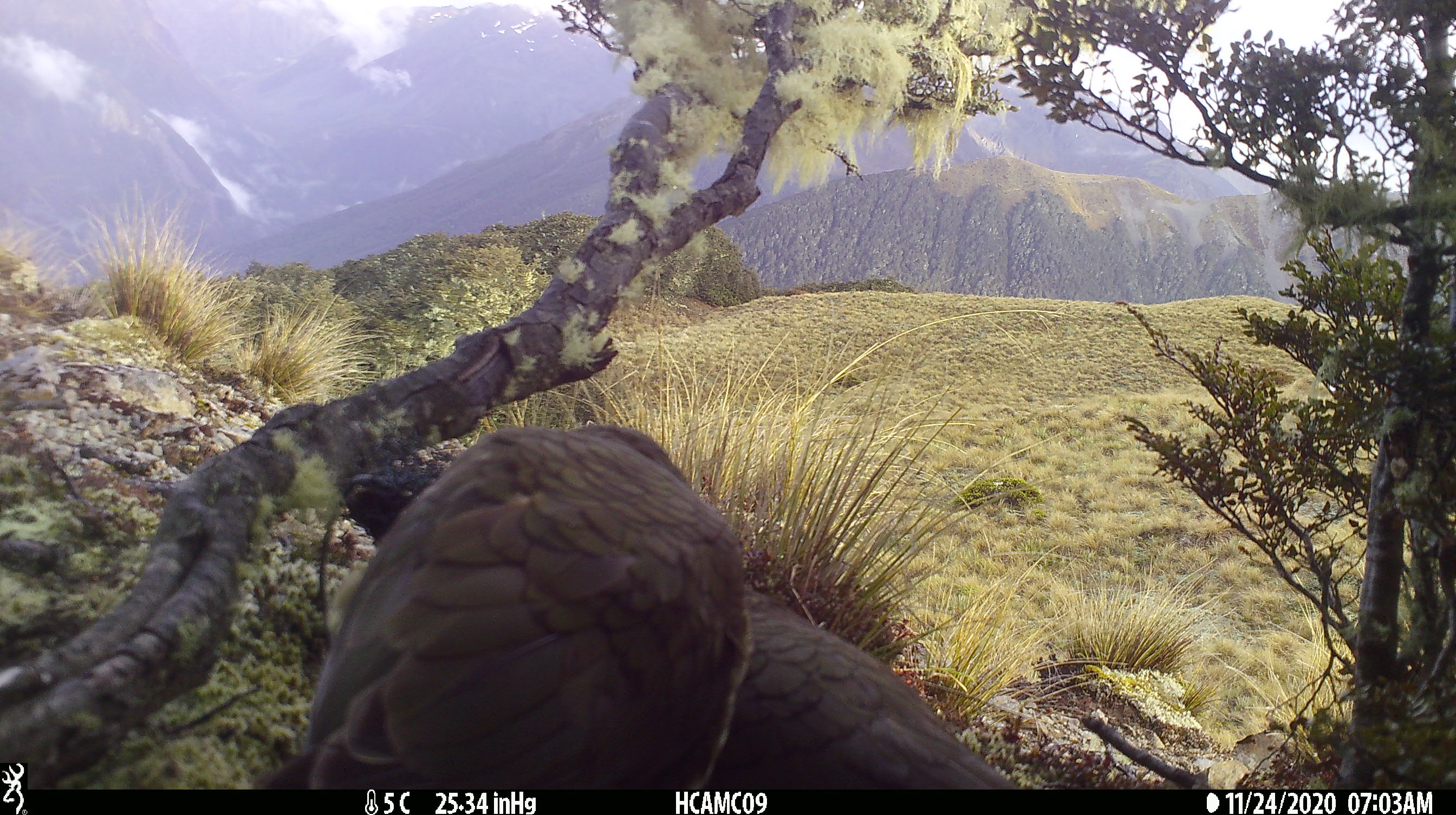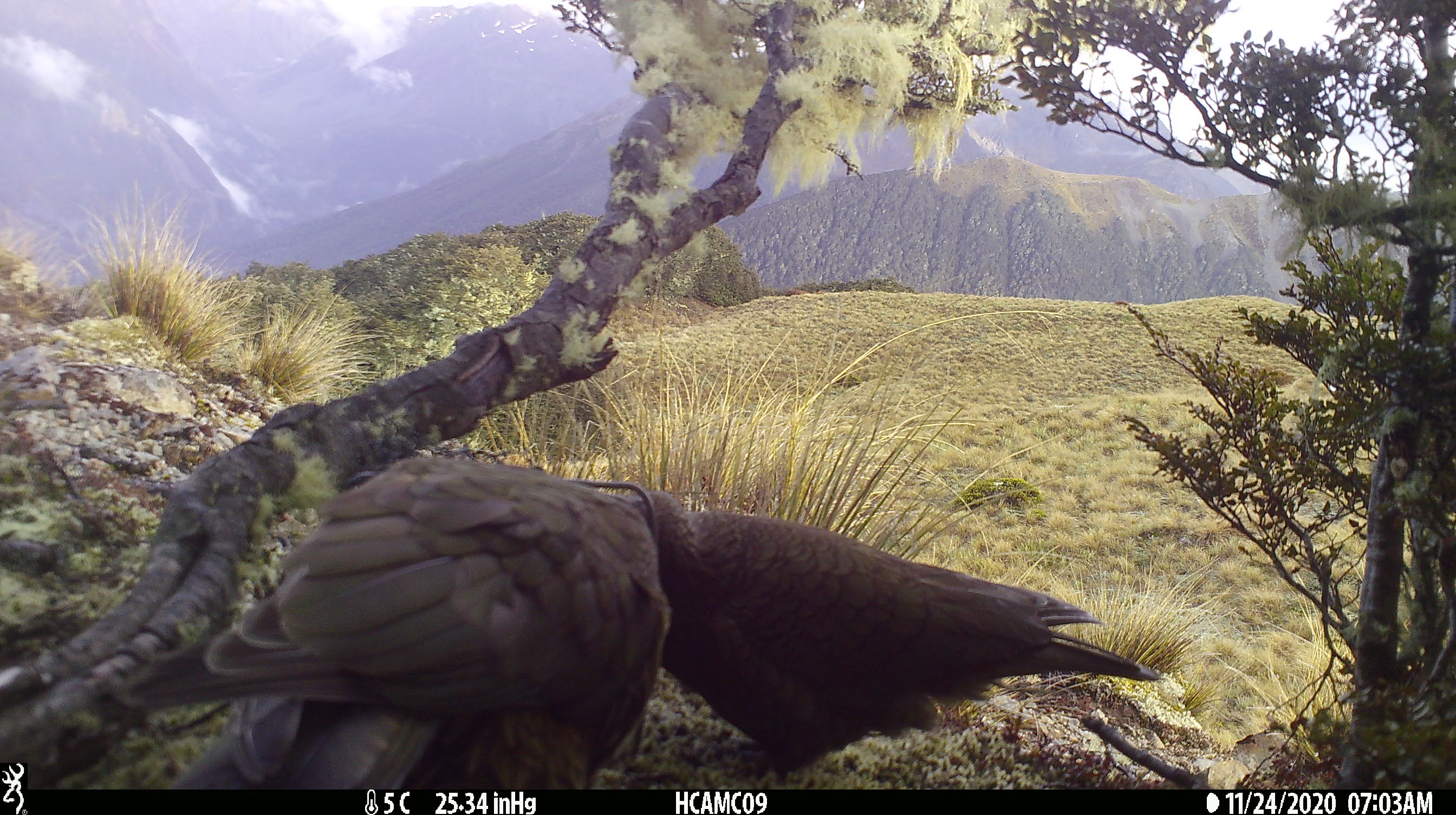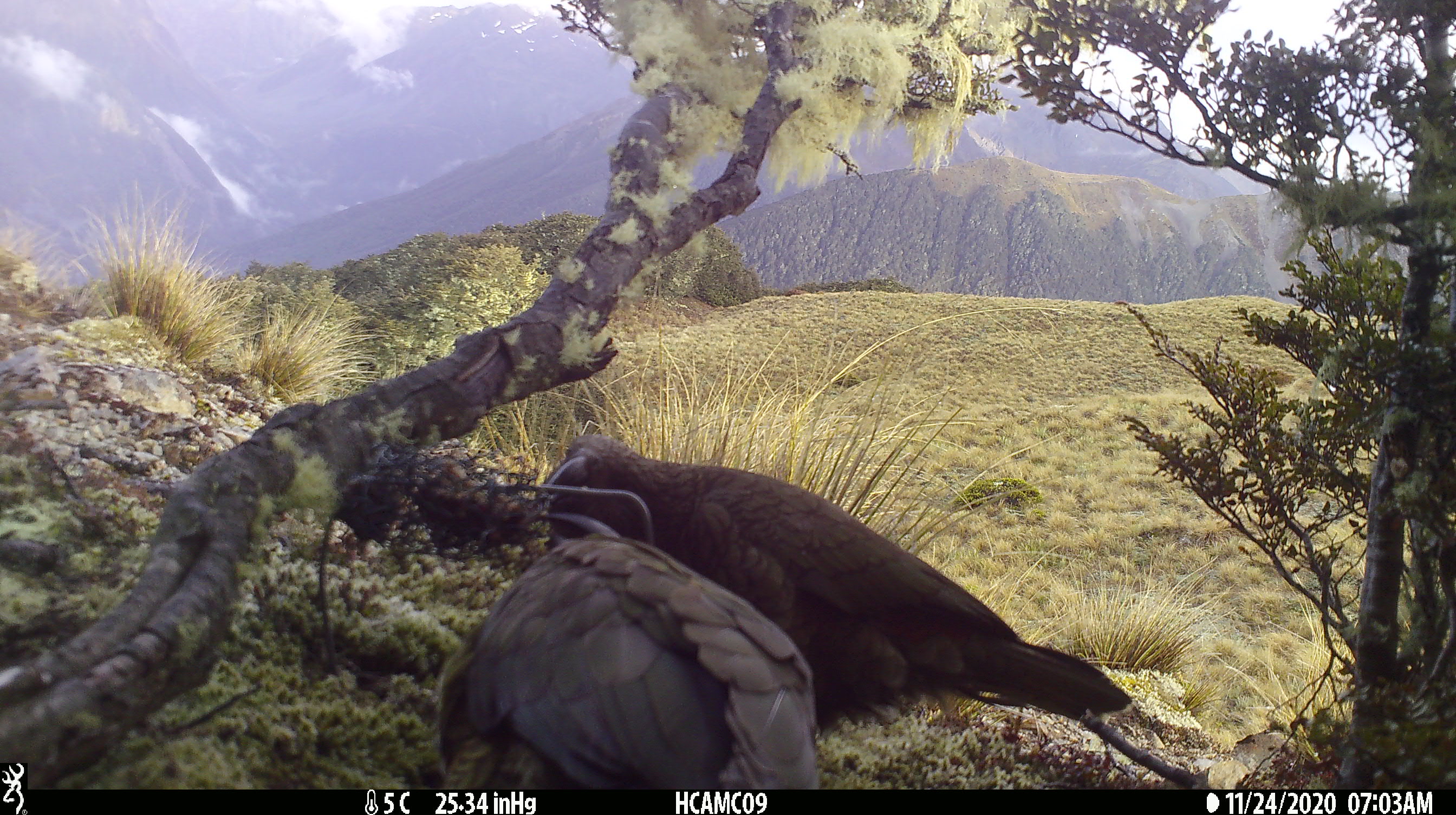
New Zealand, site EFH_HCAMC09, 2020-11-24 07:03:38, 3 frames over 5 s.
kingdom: Animalia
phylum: Chordata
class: Aves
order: Psittaciformes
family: Strigopidae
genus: Nestor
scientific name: Nestor notabilis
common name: kea